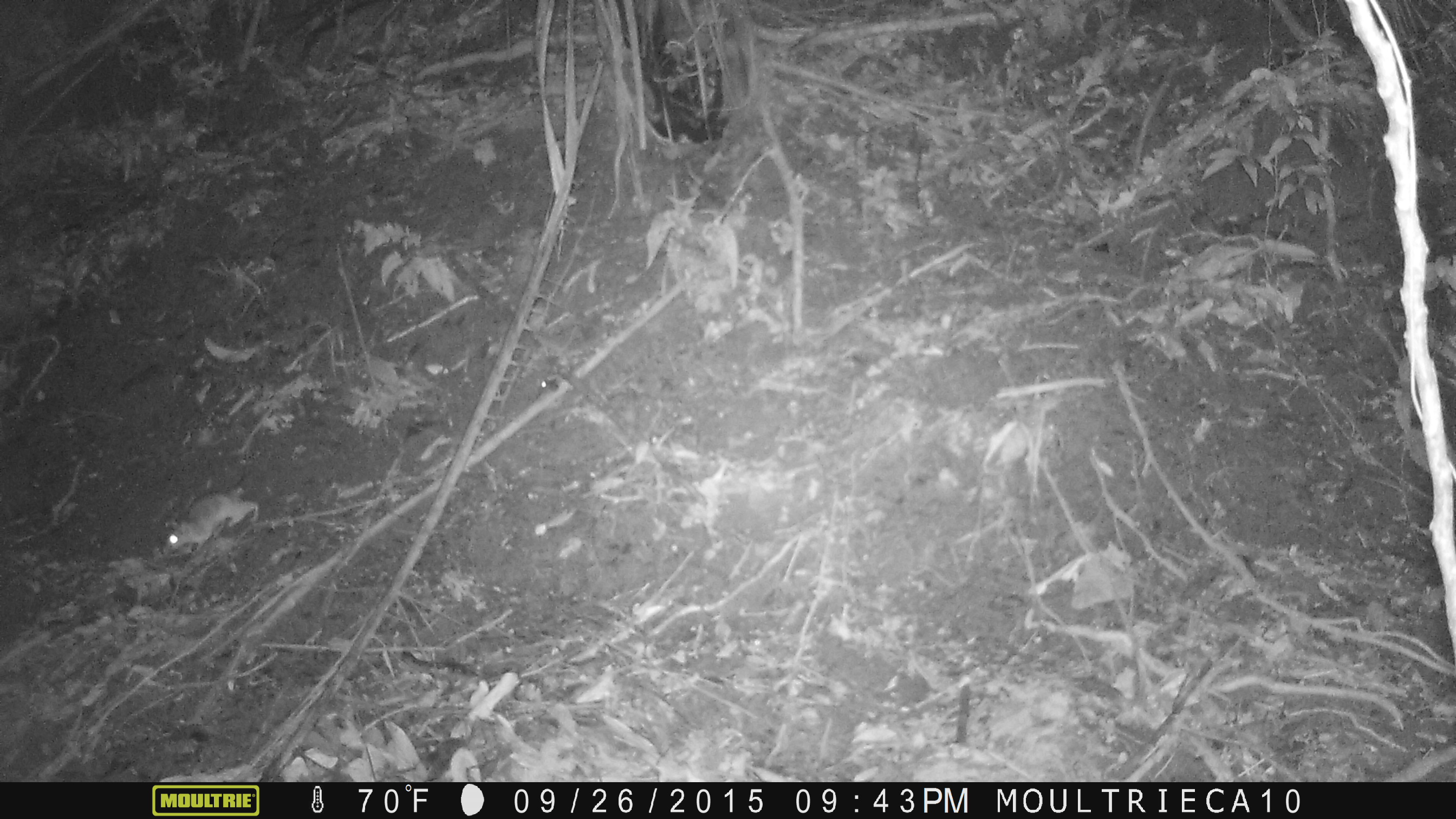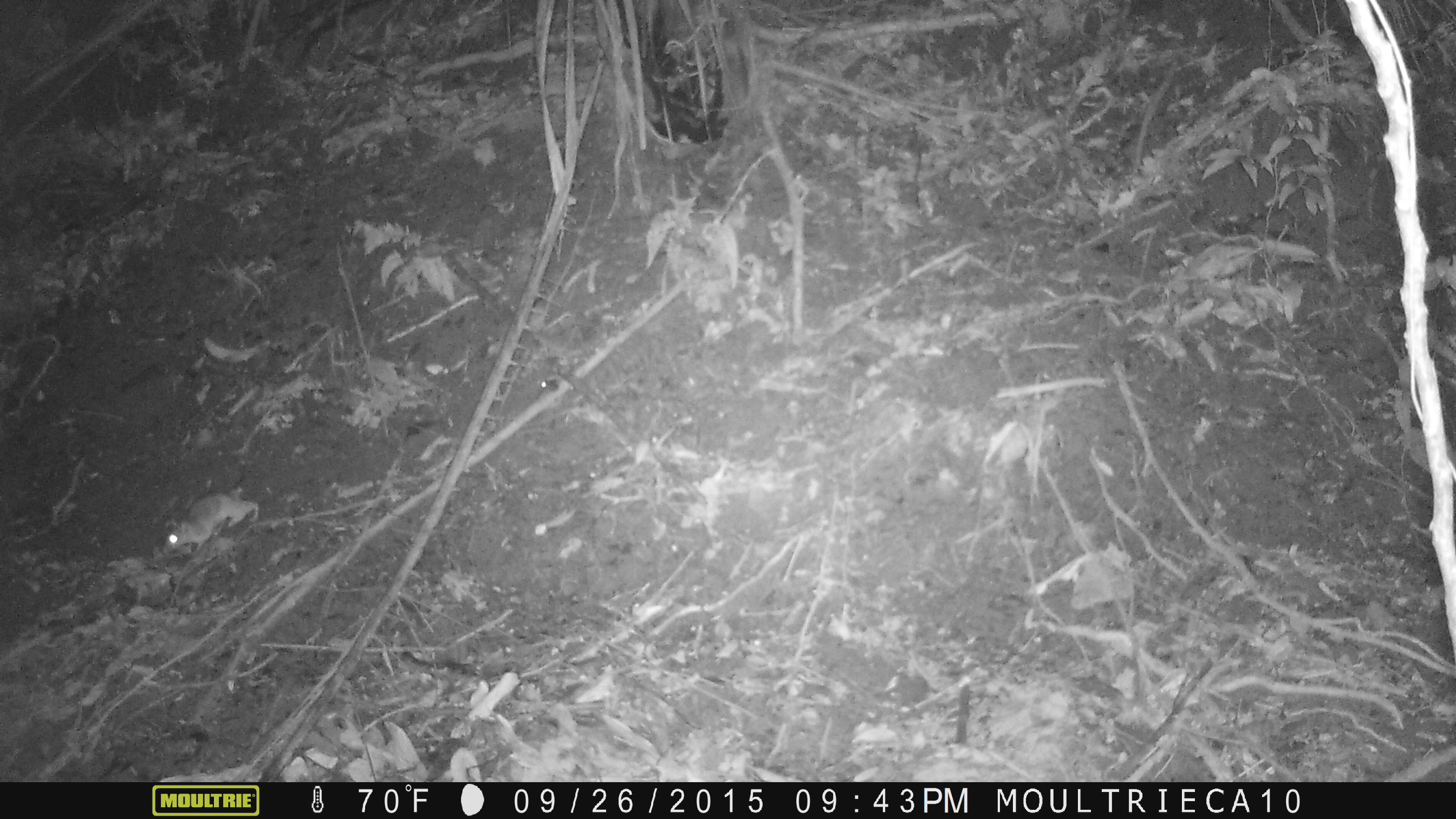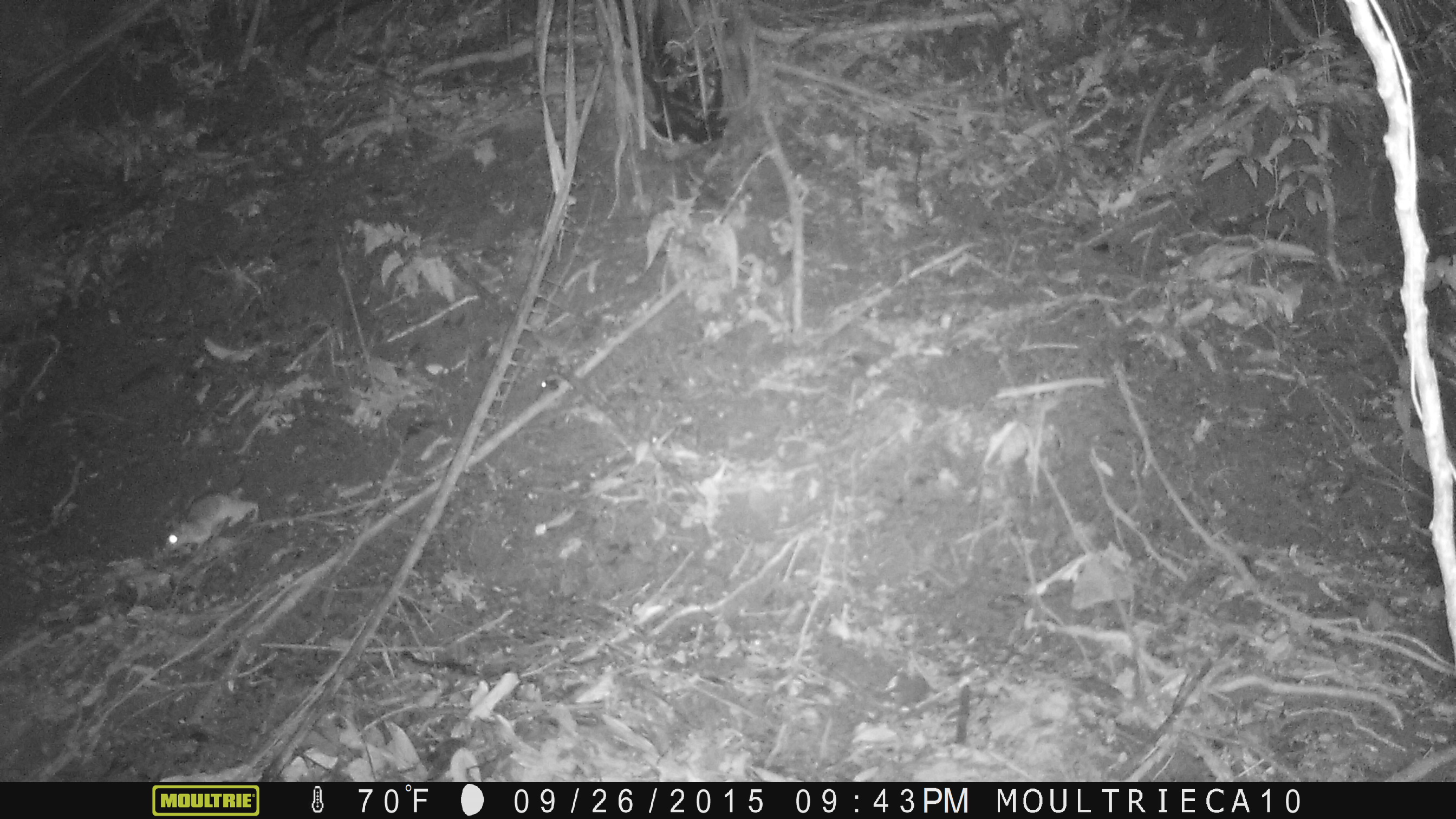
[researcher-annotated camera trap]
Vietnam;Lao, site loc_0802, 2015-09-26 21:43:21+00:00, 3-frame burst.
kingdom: Animalia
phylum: Chordata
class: Mammalia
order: Rodentia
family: Muridae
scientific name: Muridae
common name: old-world mice and rats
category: unidentified murid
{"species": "unidentified murid (old-world mice and rats) (Muridae)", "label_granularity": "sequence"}